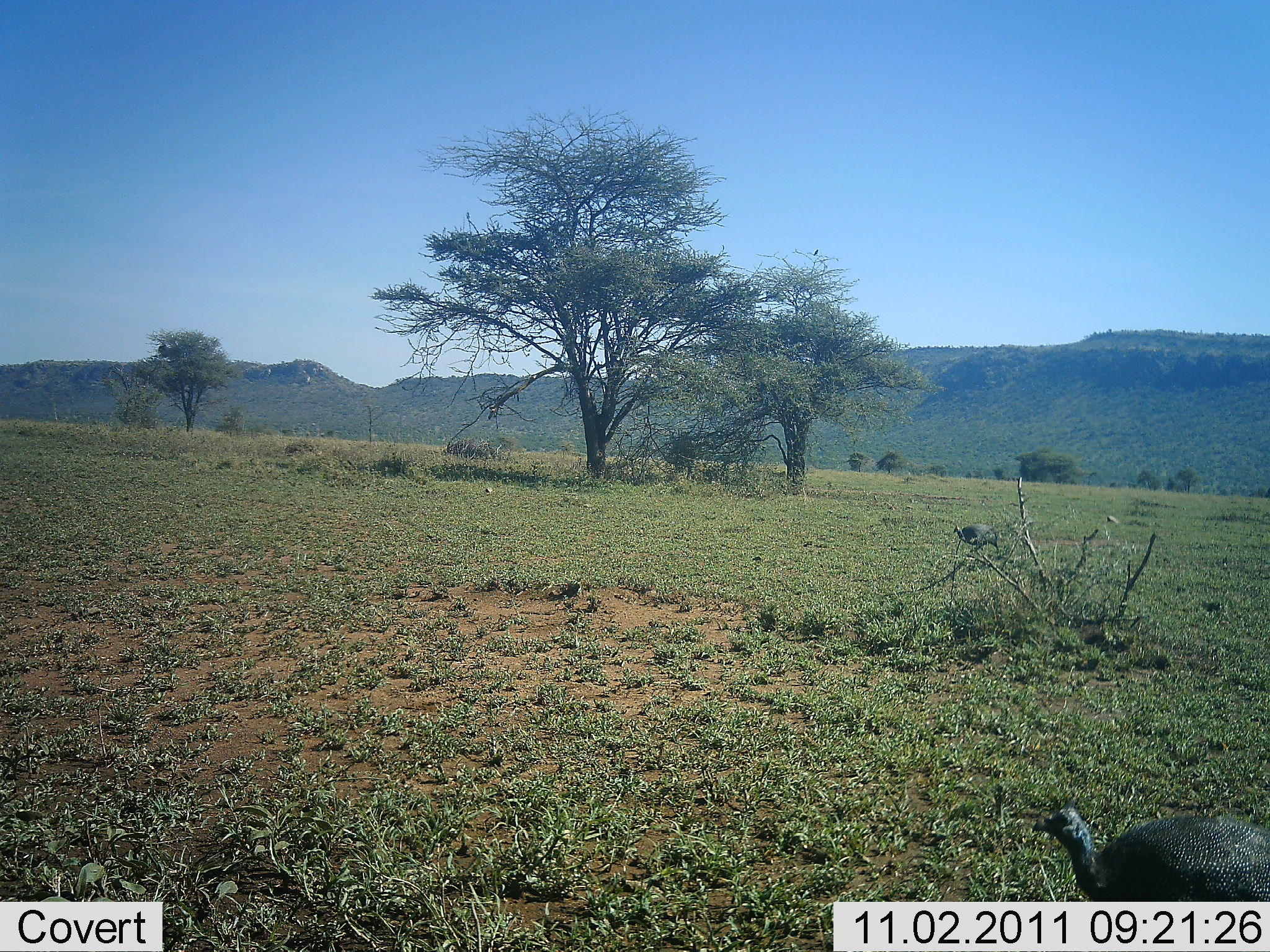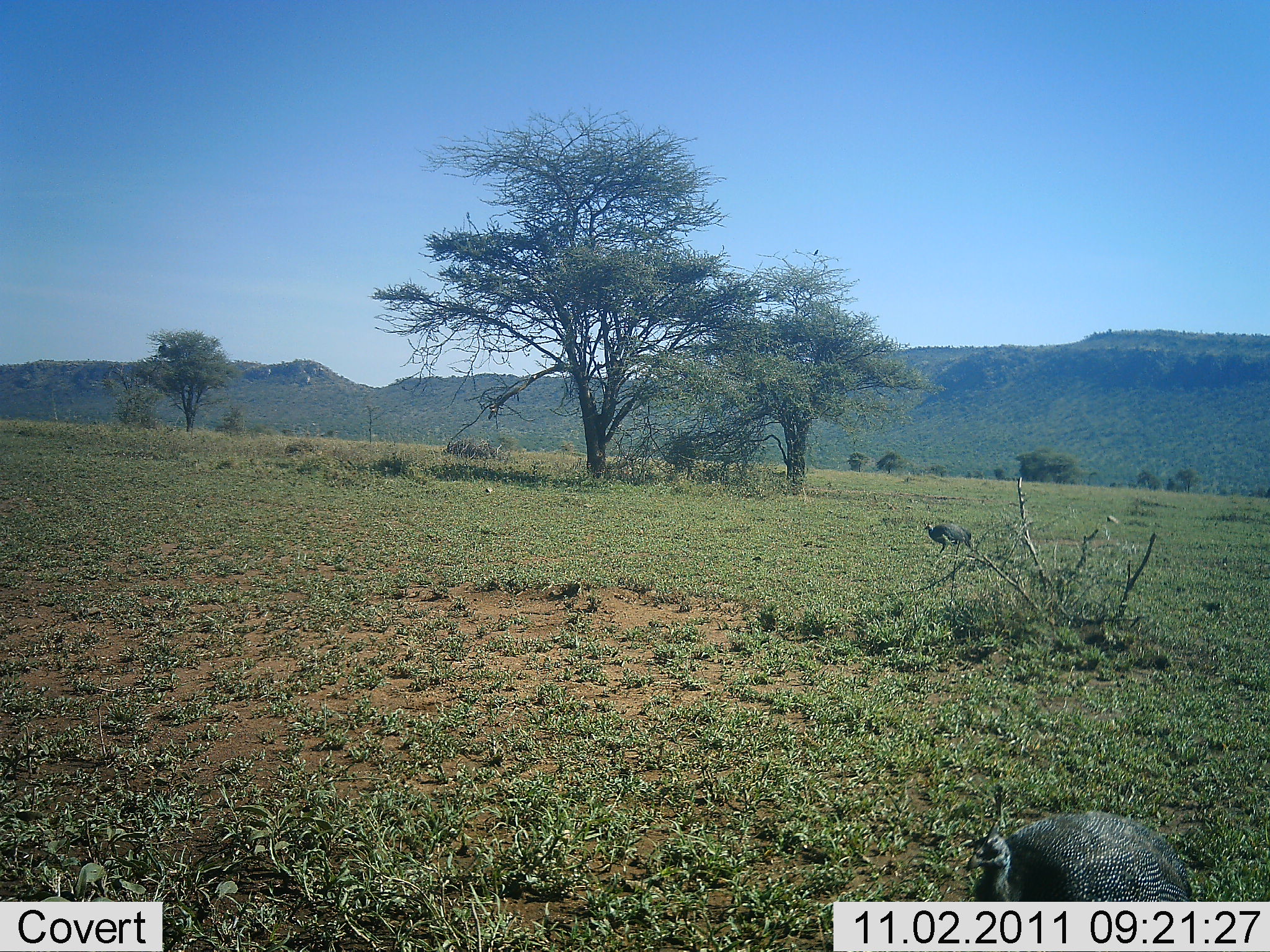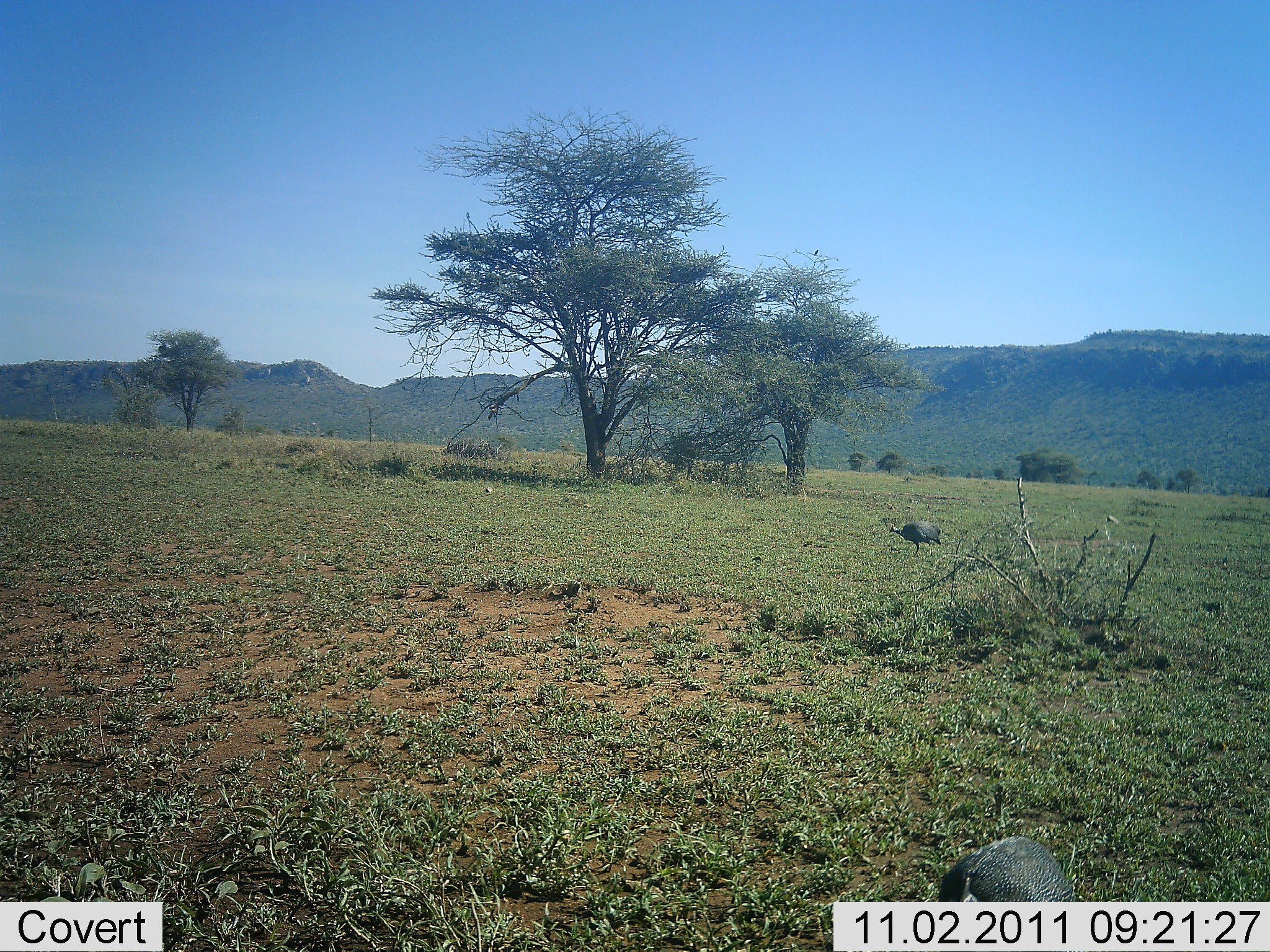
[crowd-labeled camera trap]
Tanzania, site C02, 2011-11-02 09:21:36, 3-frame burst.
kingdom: Animalia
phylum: Chordata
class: Aves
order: Galliformes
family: Numididae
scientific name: Numididae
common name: guinea fowl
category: guineafowl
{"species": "guineafowl (guinea fowl) (Numididae)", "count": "2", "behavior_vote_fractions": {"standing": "15%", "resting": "8%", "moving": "85%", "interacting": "0%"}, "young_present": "0%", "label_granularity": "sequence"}